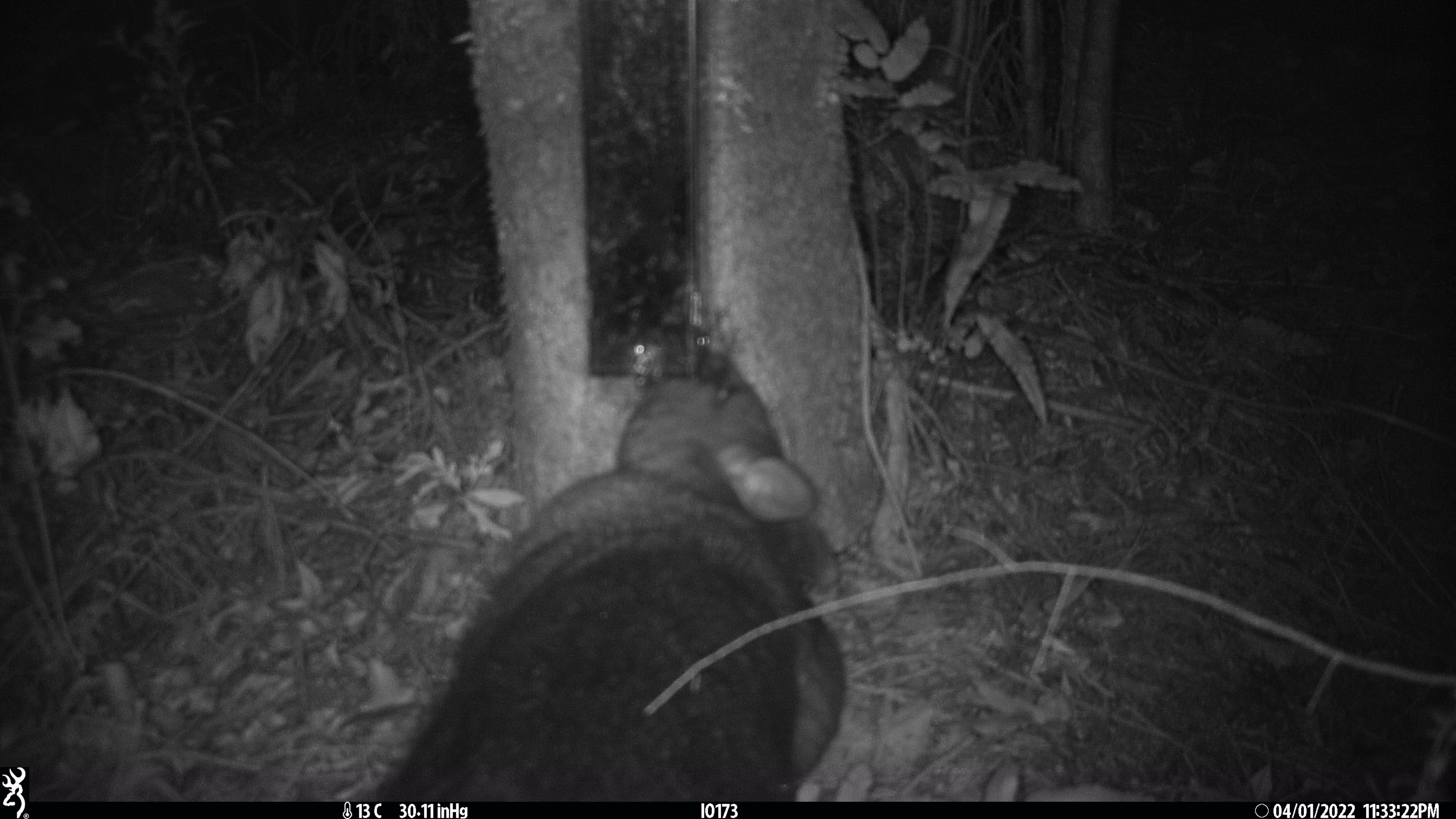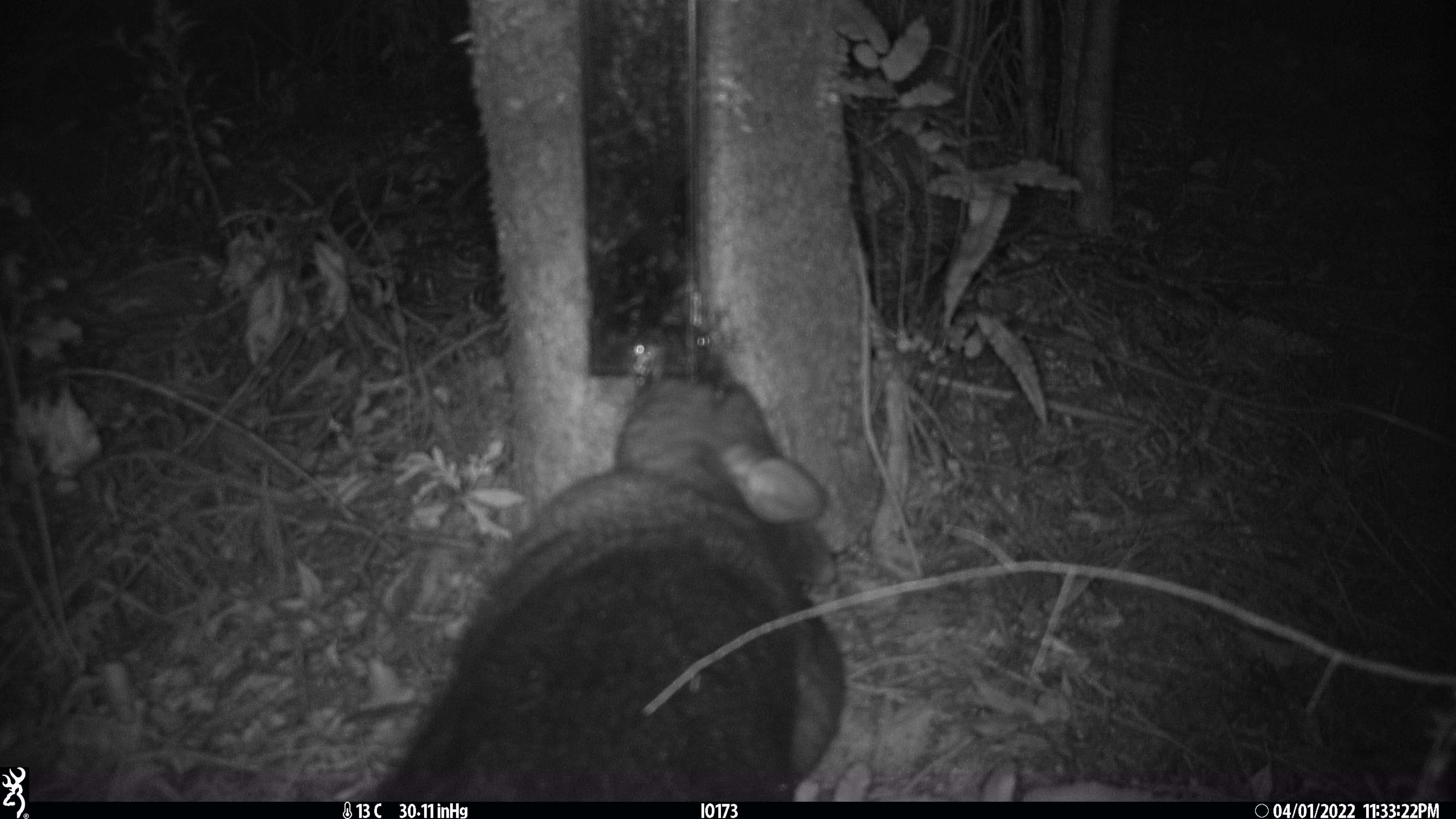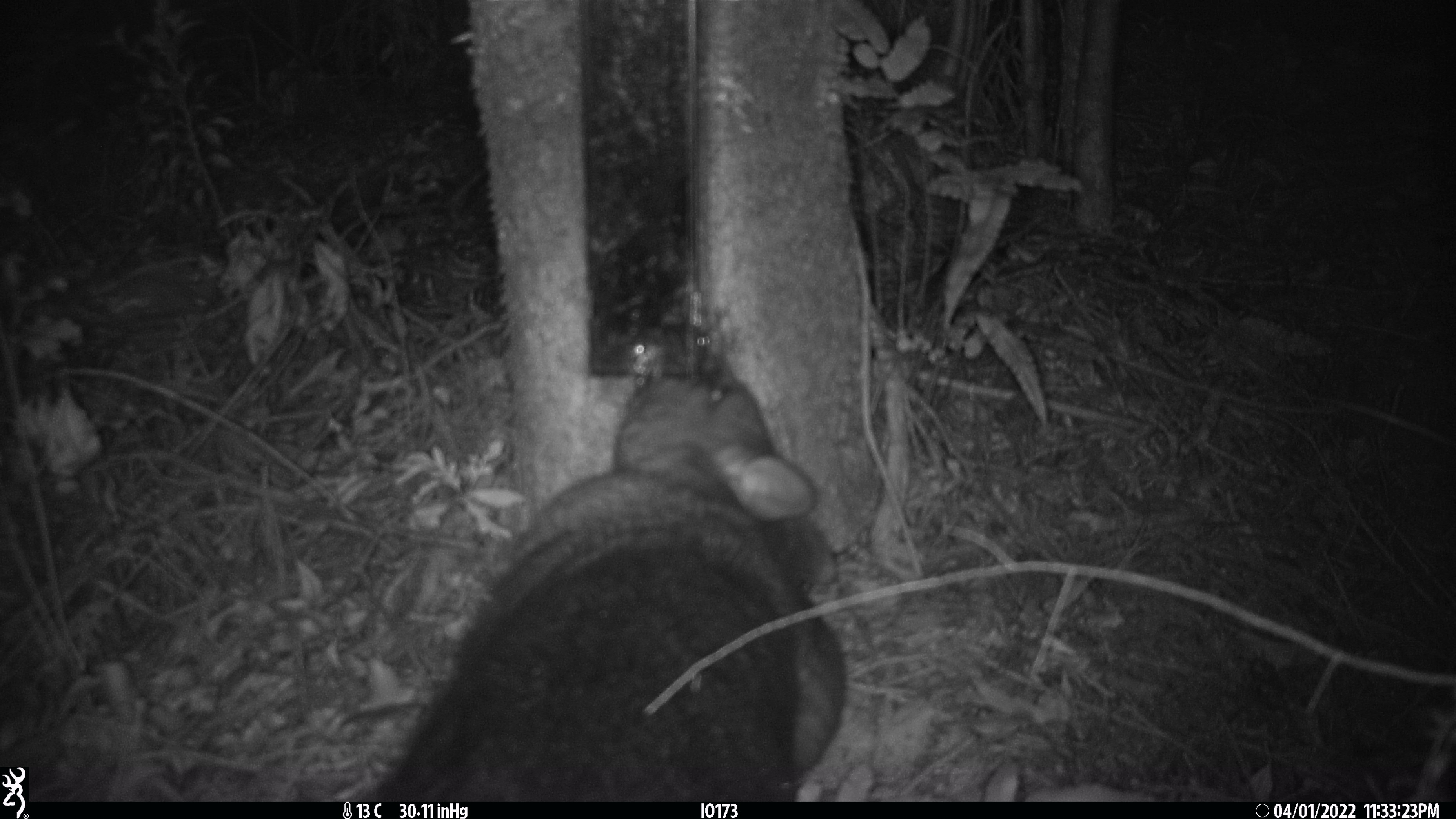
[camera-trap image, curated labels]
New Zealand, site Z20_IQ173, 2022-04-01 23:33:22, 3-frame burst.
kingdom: Animalia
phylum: Chordata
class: Mammalia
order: Diprotodontia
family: Phalangeridae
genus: Trichosurus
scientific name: Trichosurus vulpecula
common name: common brushtail possum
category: possum